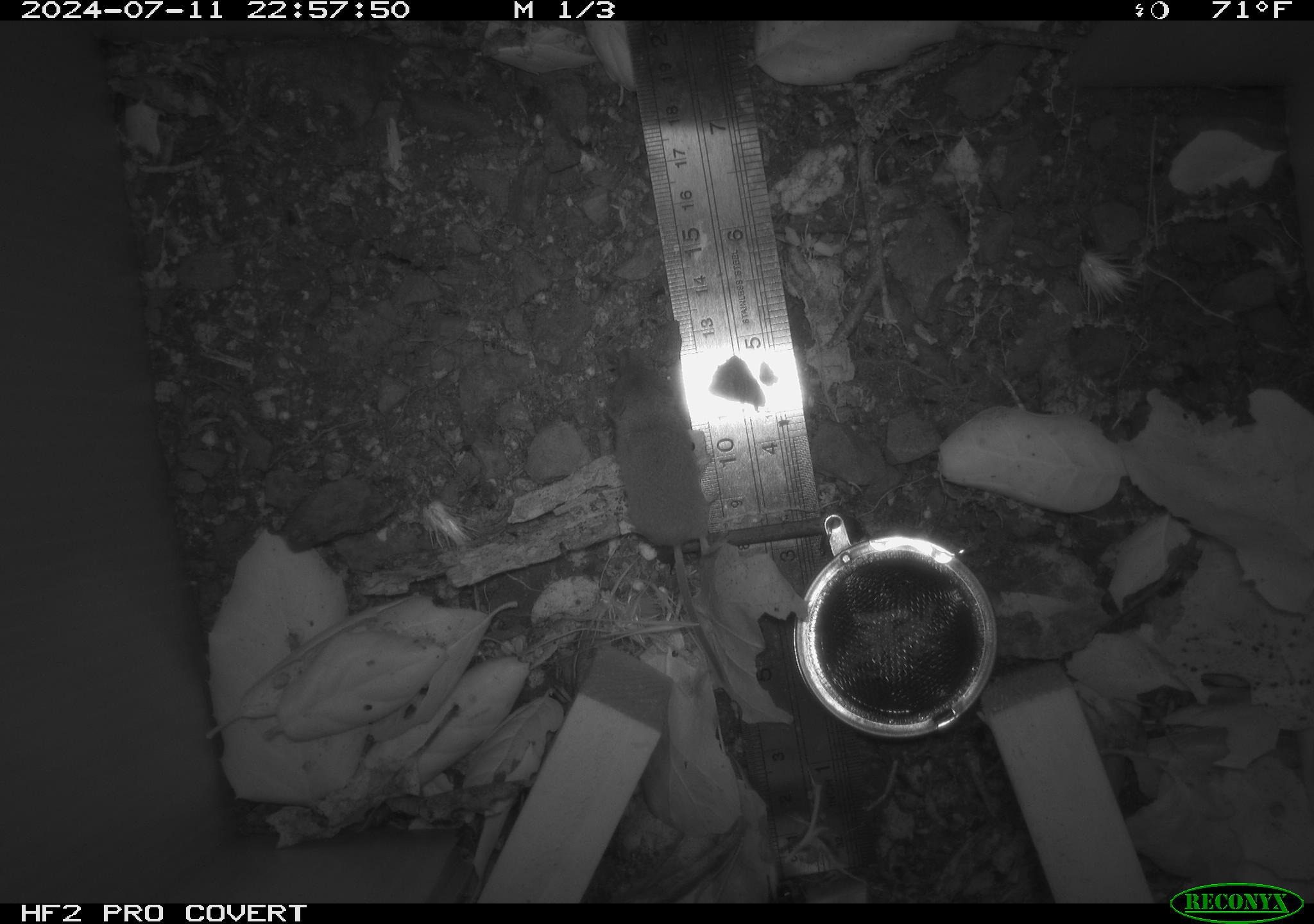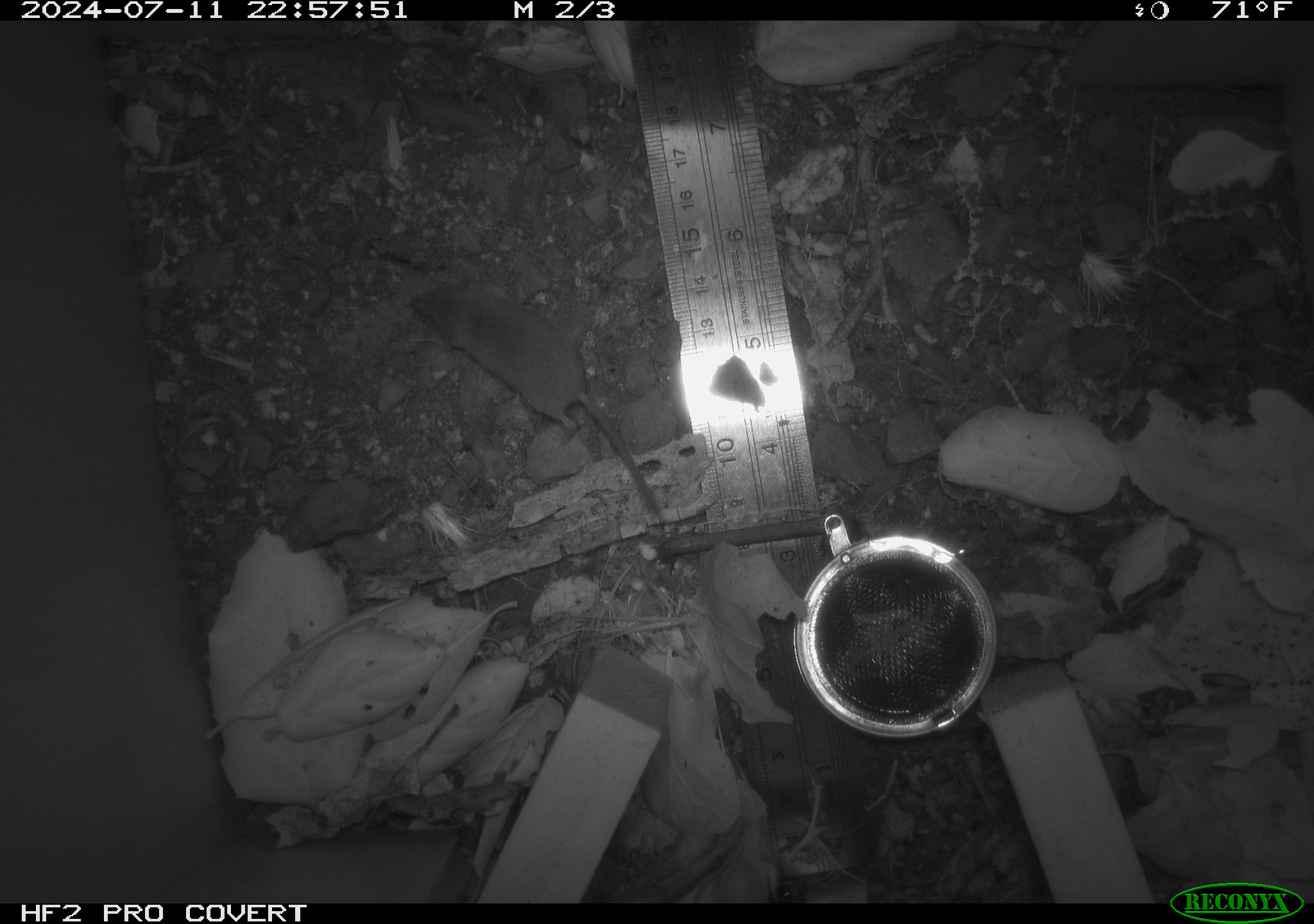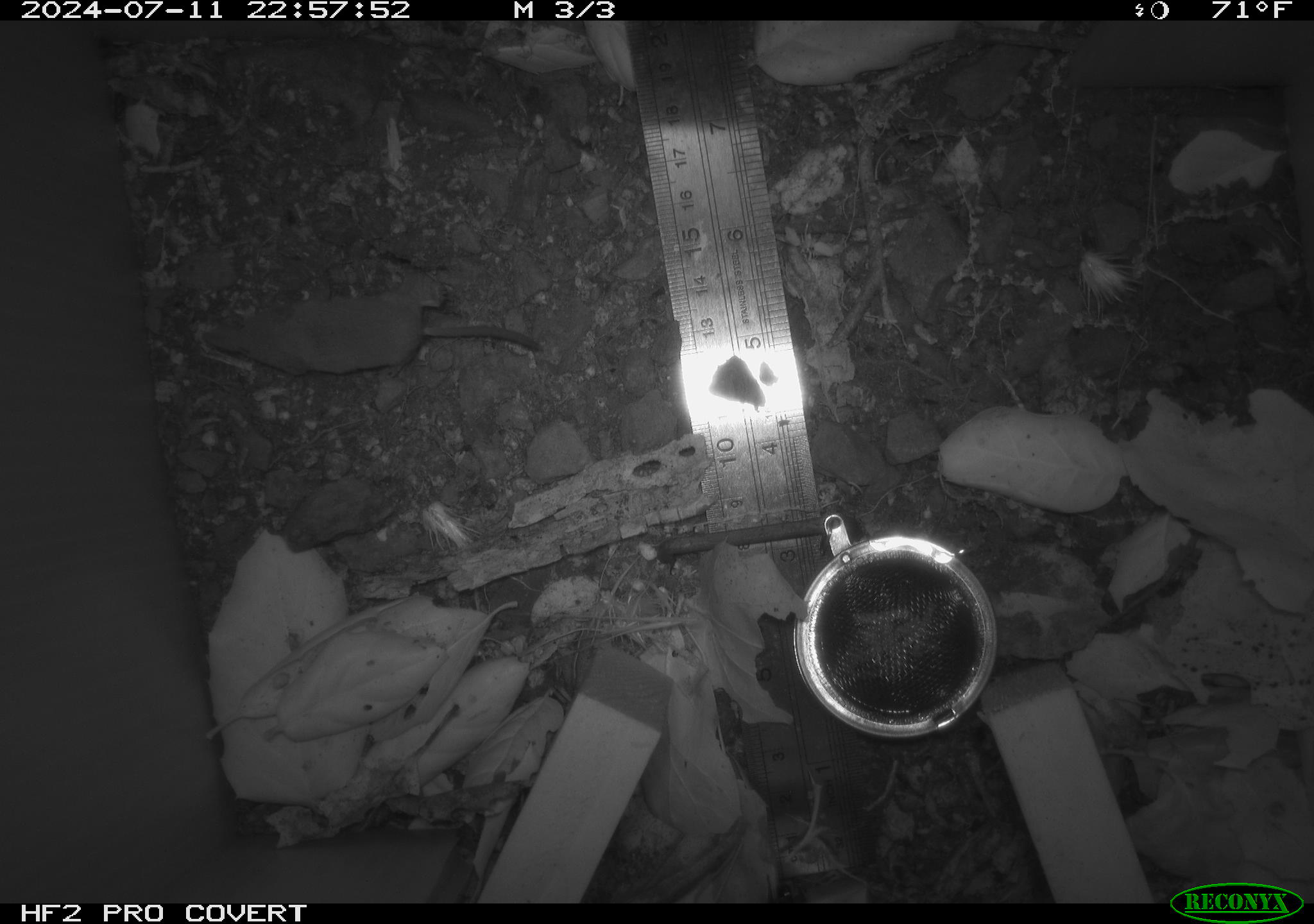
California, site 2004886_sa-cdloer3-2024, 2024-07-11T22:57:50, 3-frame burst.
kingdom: Animalia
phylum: Chordata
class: Mammalia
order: Rodentia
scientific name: Rodentia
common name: rodent